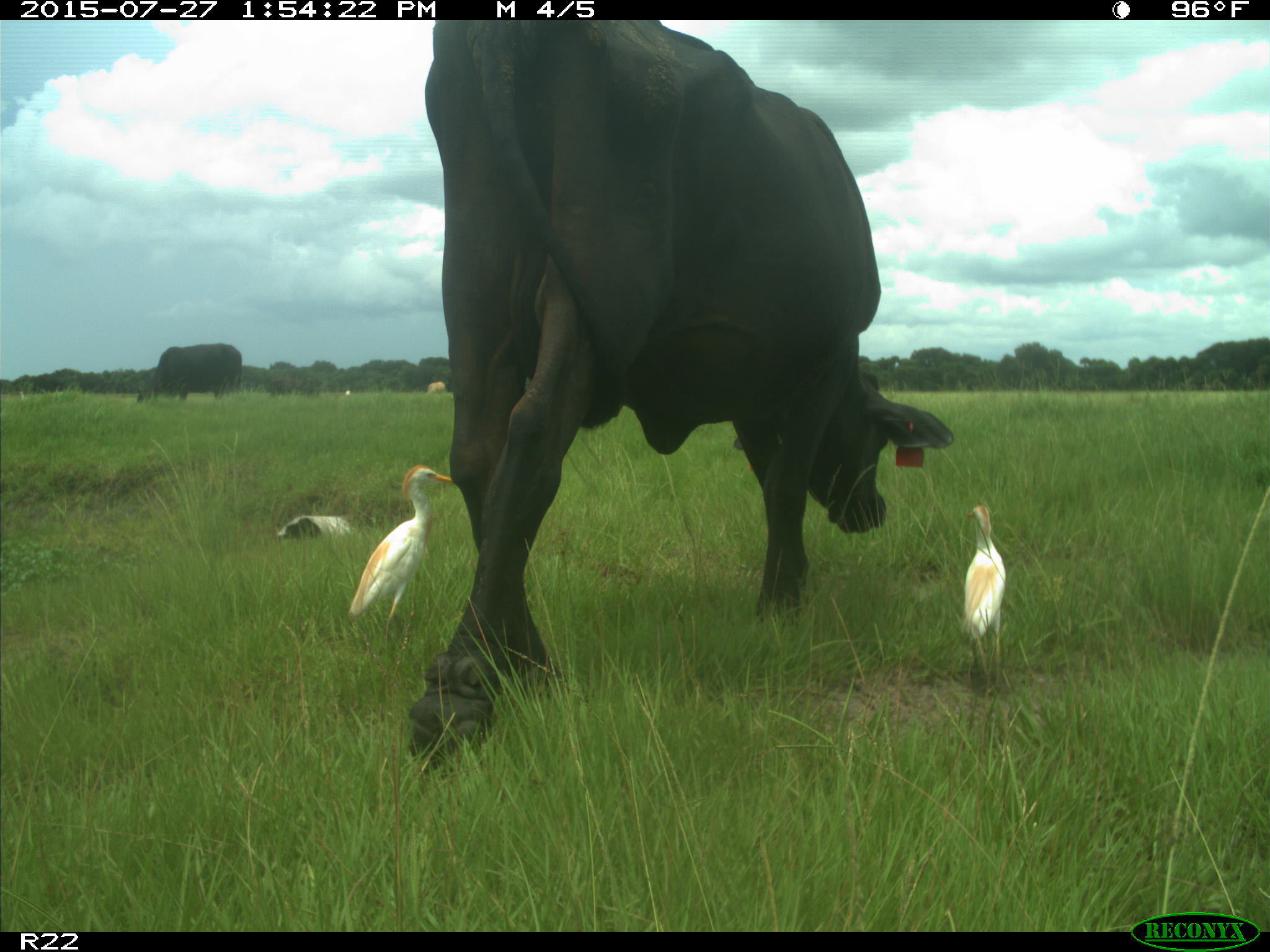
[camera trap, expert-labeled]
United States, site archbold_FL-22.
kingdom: Animalia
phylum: Chordata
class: Mammalia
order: Artiodactyla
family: Bovidae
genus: Bos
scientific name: Bos taurus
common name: domestic cow